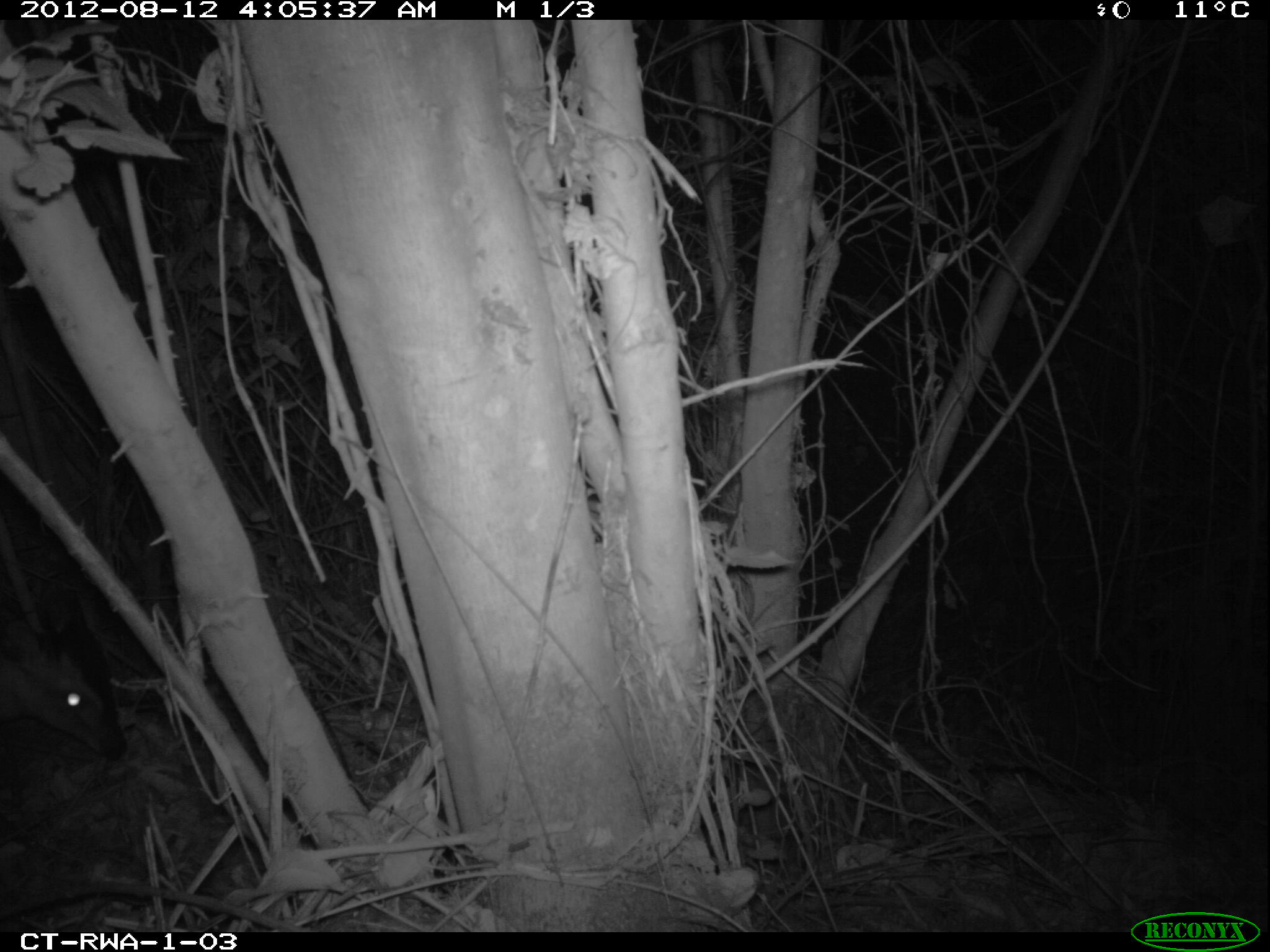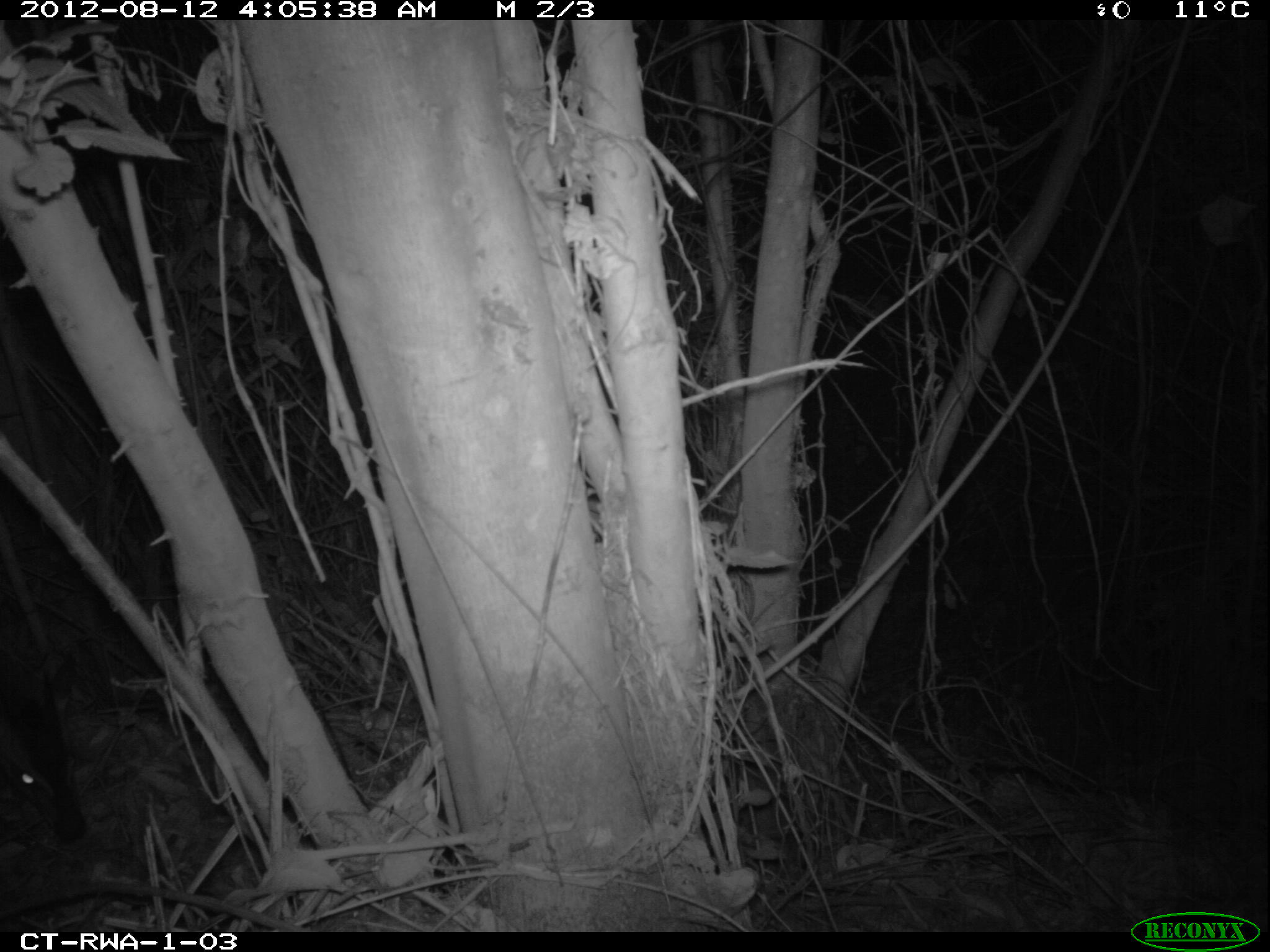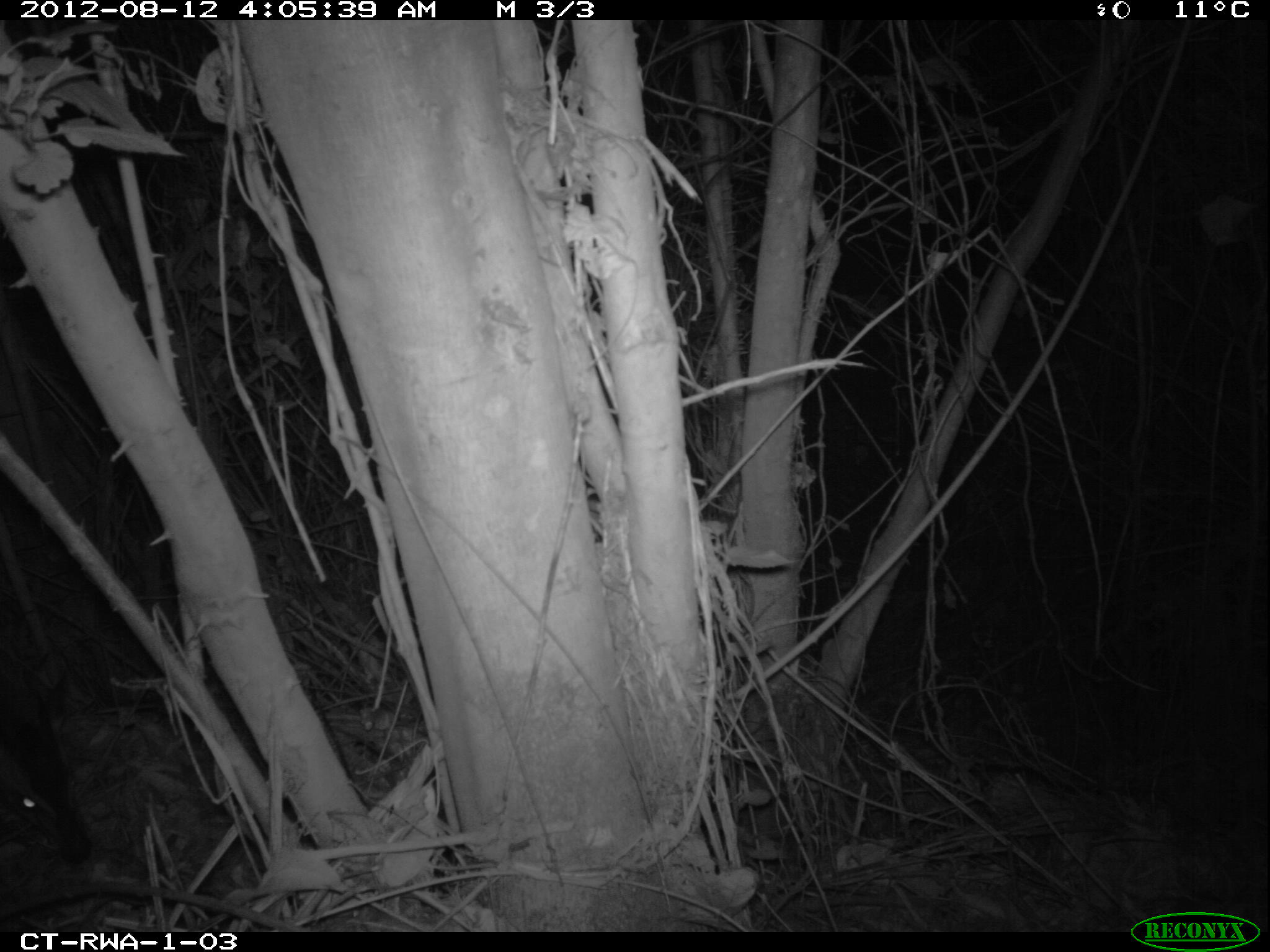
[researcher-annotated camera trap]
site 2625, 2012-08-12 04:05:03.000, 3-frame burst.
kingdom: Animalia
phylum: Chordata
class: Mammalia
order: Artiodactyla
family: Bovidae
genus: Cephalophus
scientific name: Cephalophus nigrifrons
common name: black-fronted duiker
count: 1